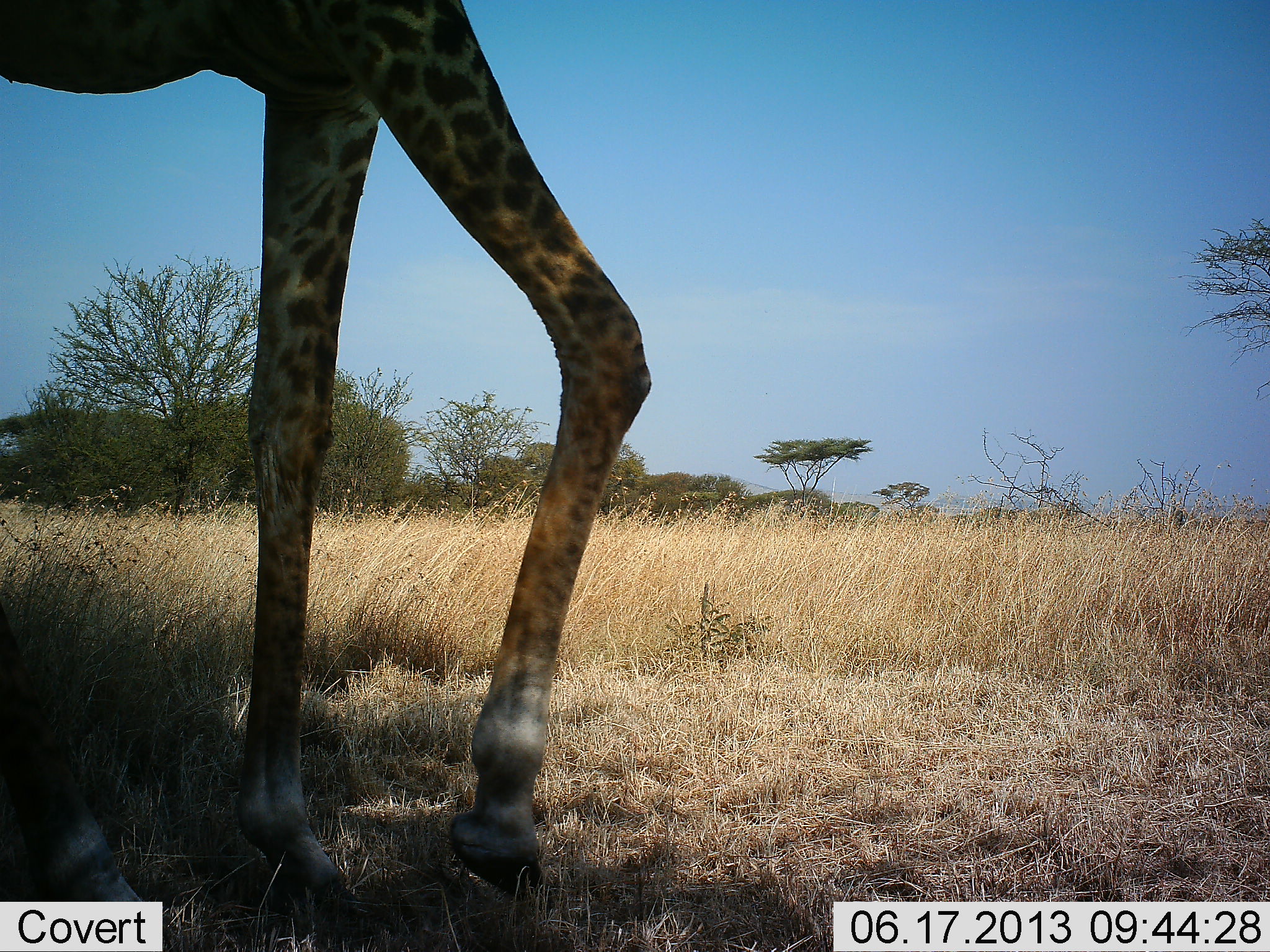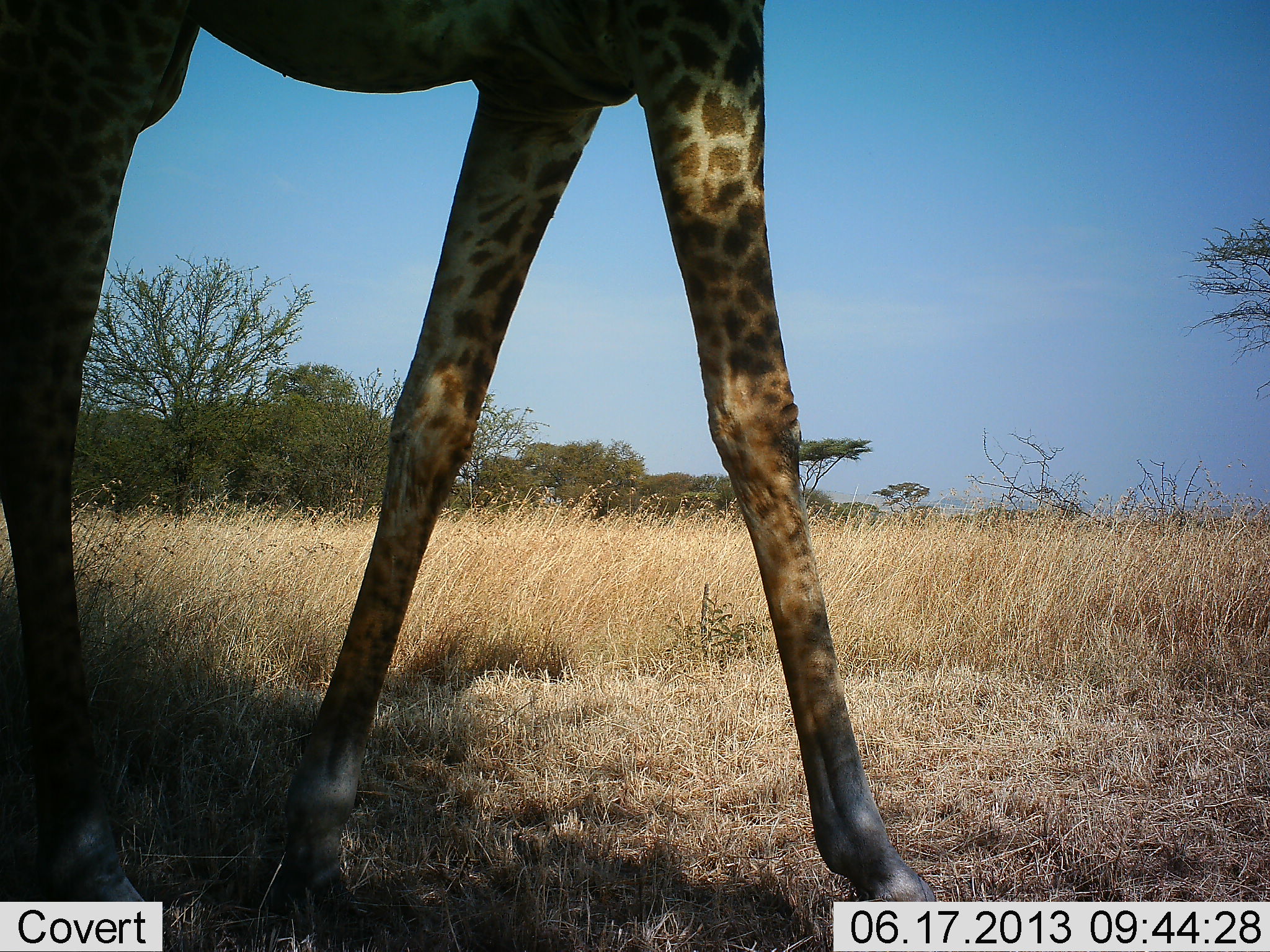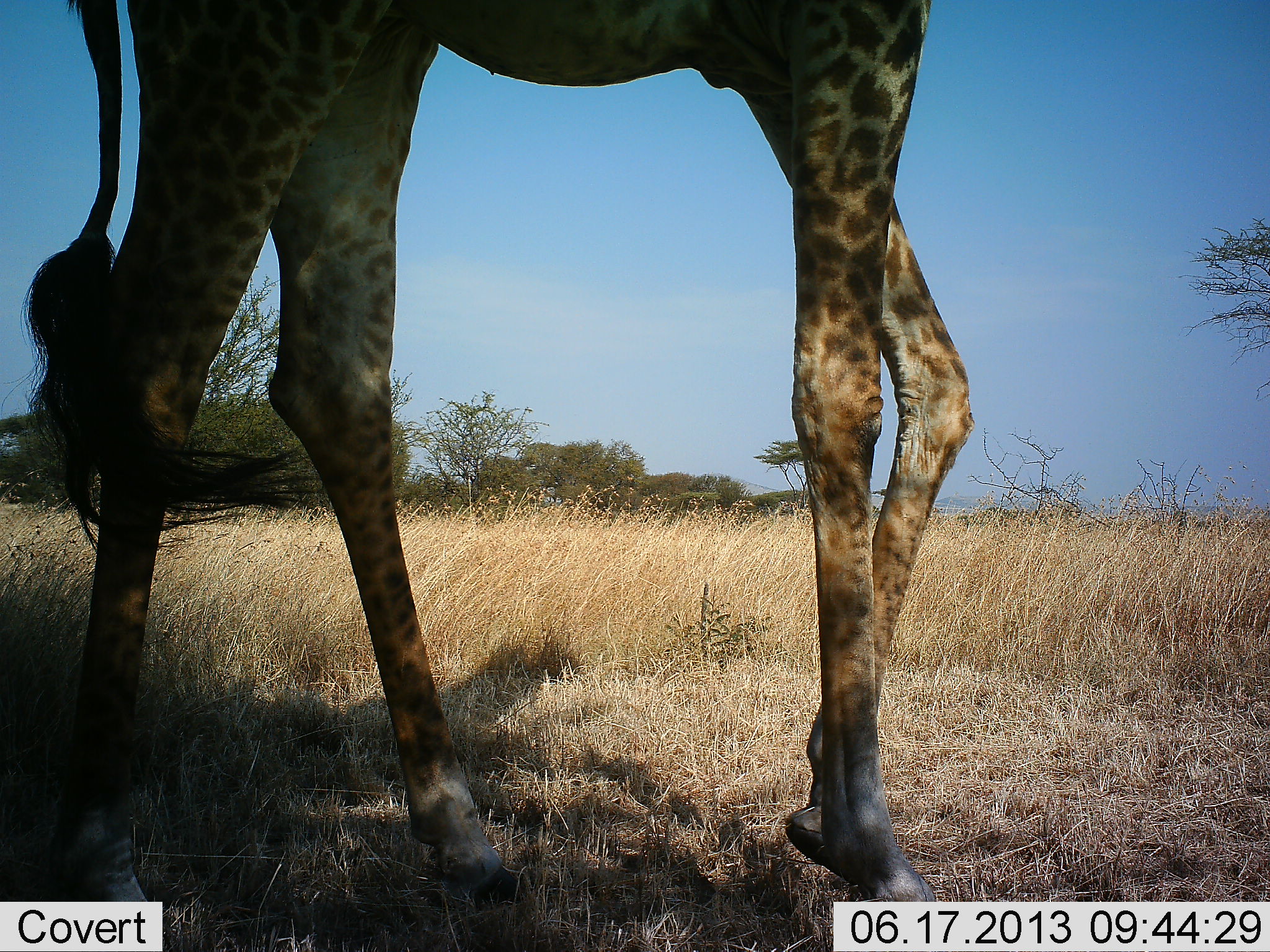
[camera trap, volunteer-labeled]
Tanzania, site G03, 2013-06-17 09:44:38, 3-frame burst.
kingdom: Animalia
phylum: Chordata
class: Mammalia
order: Artiodactyla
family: Giraffidae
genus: Giraffa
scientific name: Giraffa camelopardalis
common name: giraffe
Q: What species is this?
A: Giraffe (Giraffa camelopardalis).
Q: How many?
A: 1.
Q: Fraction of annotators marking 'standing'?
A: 27%.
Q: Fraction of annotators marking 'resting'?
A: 0%.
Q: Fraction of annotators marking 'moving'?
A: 88%.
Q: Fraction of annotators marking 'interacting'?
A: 0%.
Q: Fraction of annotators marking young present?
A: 0%.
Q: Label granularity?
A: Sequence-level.